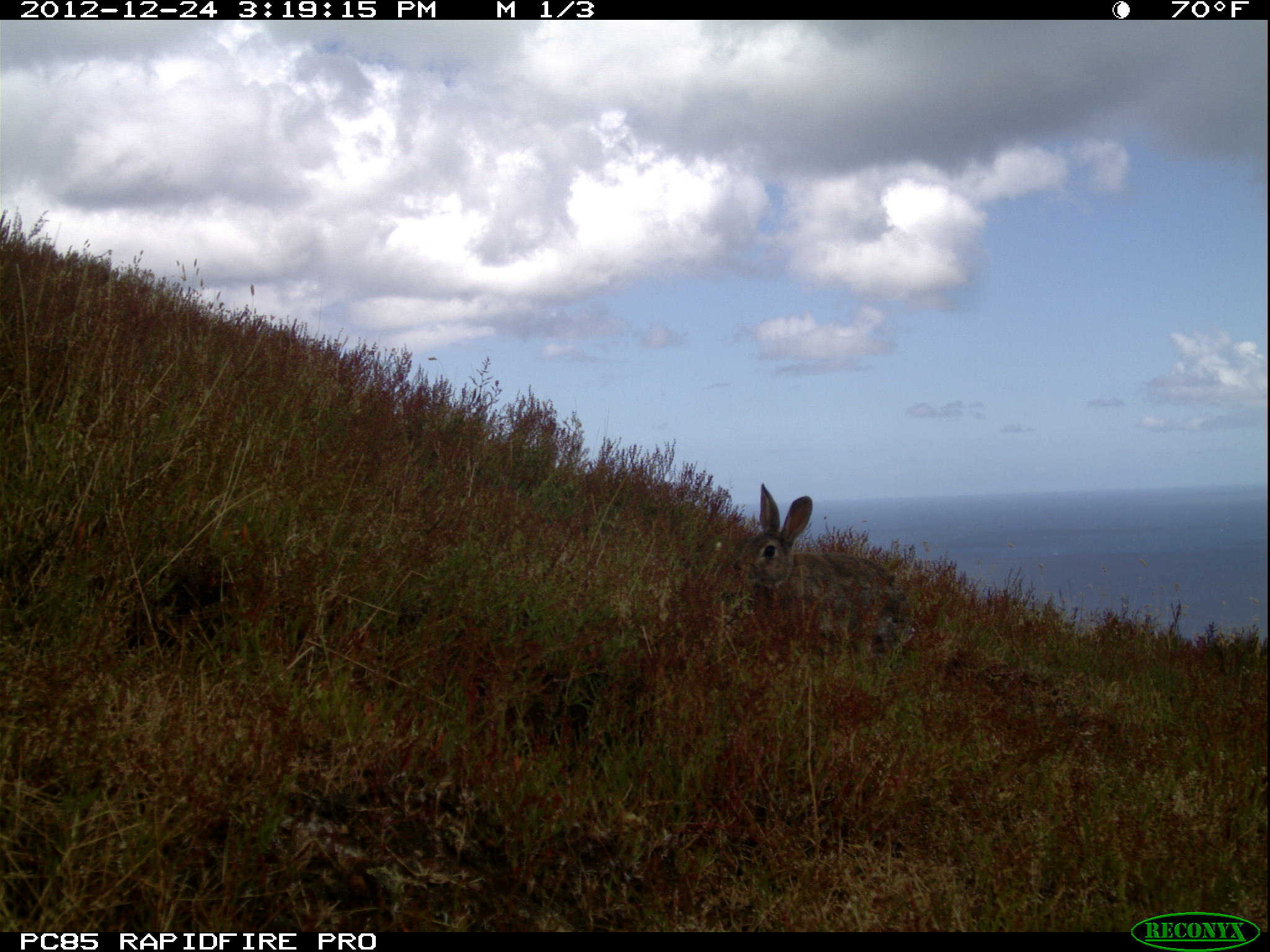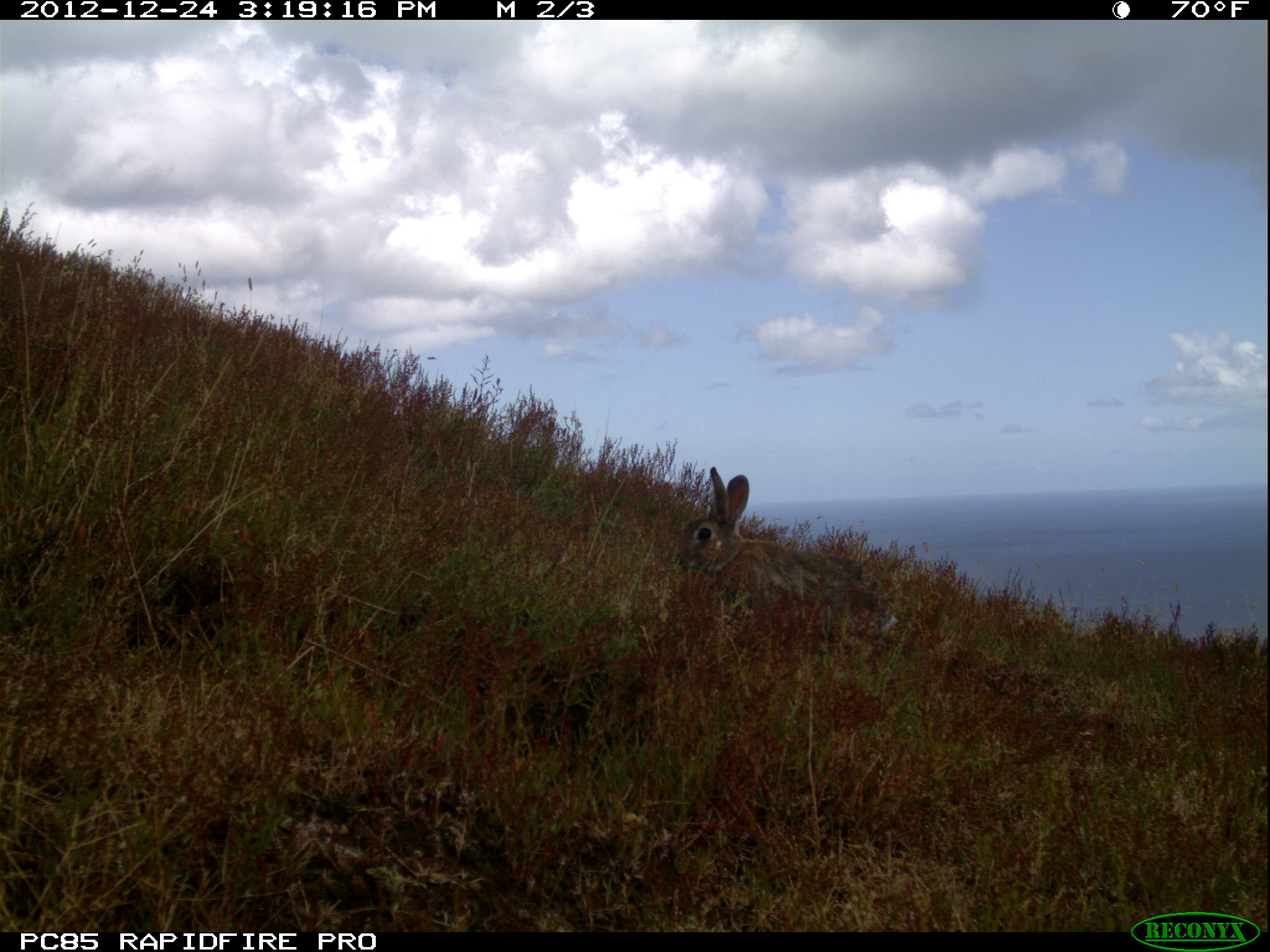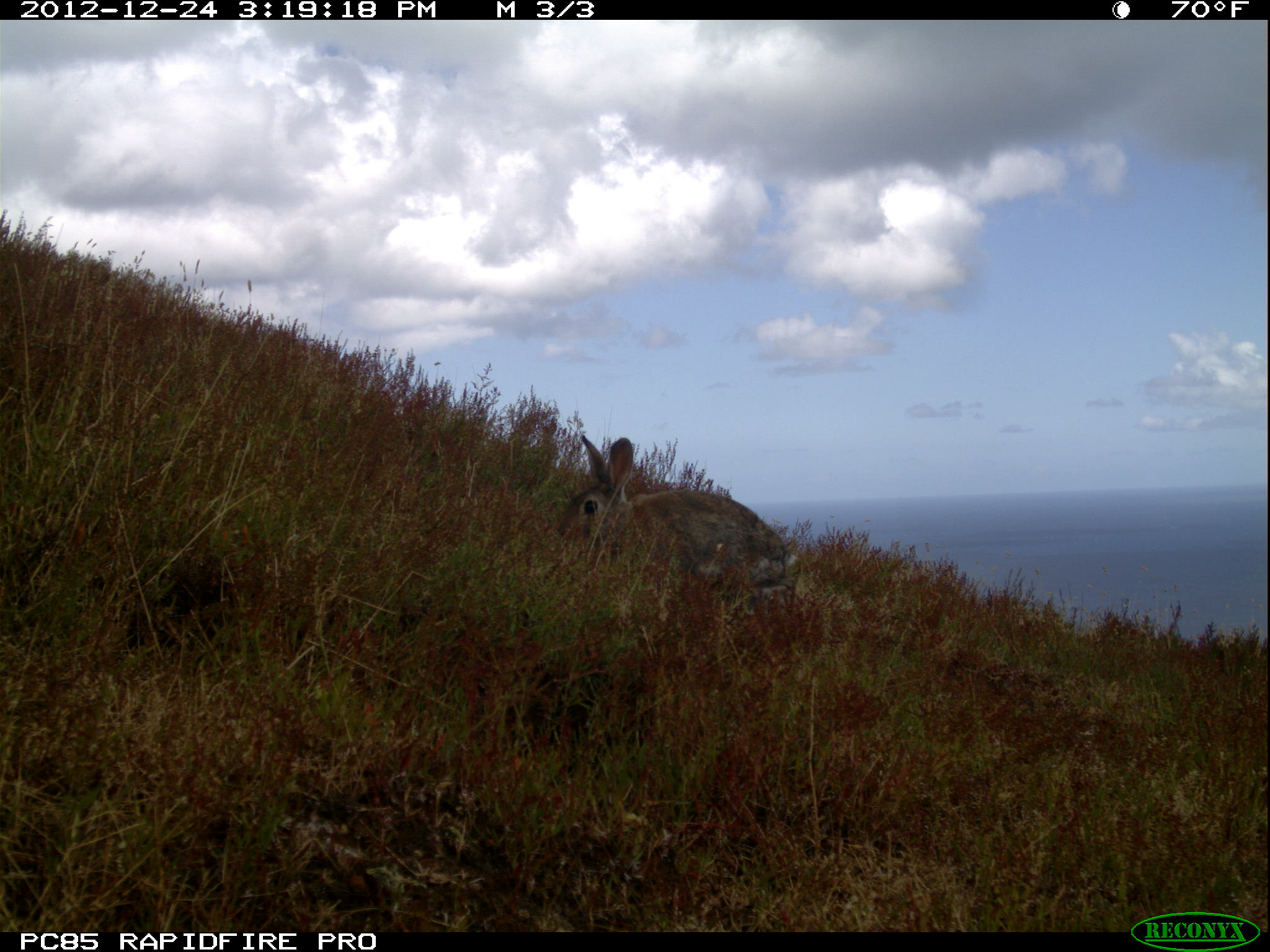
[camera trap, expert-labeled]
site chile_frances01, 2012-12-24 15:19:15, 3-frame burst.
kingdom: Animalia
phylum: Chordata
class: Mammalia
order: Lagomorpha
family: Leporidae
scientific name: Leporidae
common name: rabbits and hares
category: rabbit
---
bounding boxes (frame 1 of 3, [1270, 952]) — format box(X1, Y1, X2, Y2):
rabbit: box(734, 483, 908, 655)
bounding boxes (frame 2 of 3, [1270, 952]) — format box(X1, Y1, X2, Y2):
rabbit: box(676, 465, 894, 650)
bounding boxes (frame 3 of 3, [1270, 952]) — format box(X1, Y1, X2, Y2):
rabbit: box(560, 433, 797, 622)